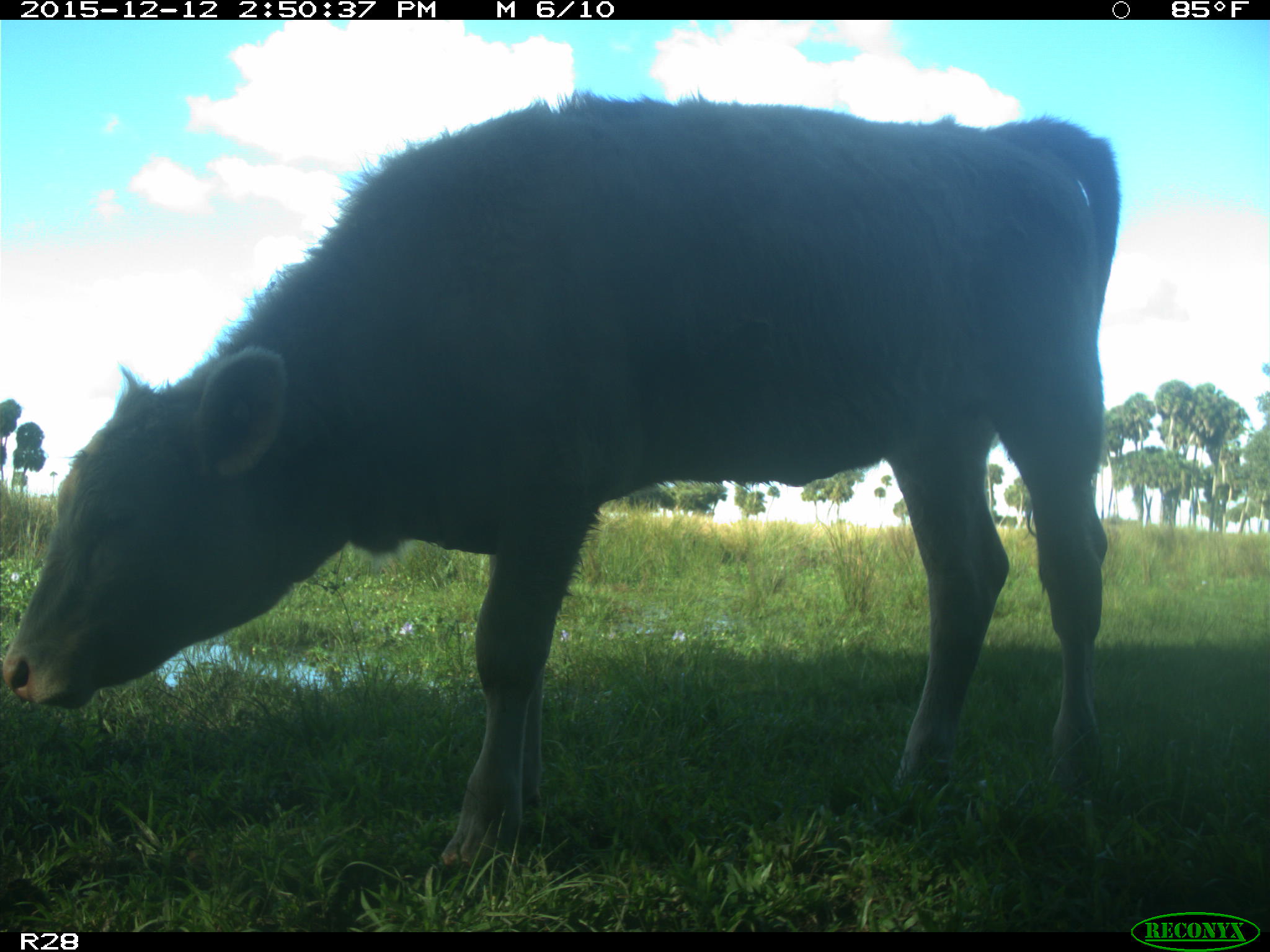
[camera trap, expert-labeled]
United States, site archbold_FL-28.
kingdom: Animalia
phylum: Chordata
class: Mammalia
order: Artiodactyla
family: Bovidae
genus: Bos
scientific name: Bos taurus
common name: domestic cow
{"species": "Bos taurus (domestic cow)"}